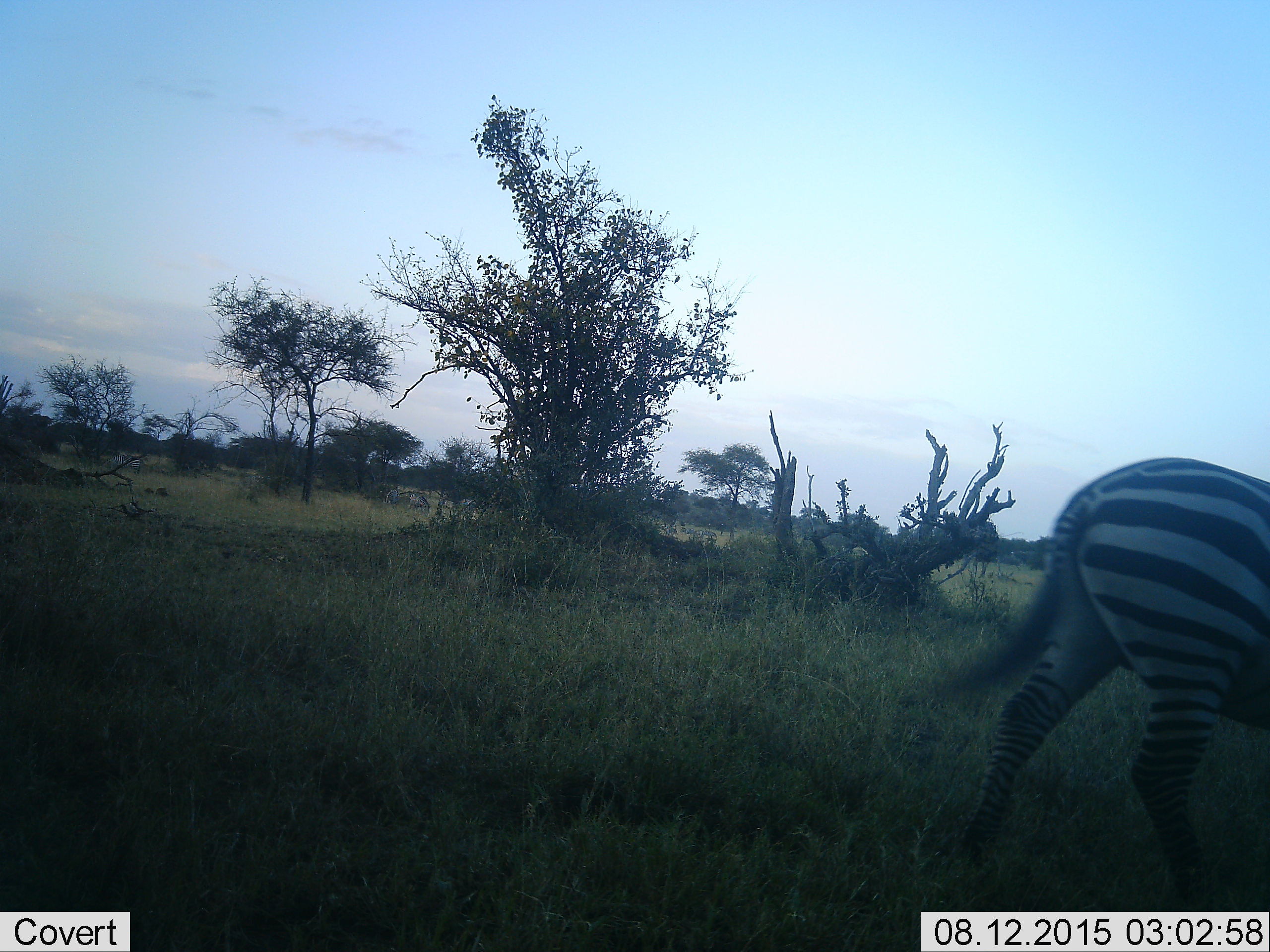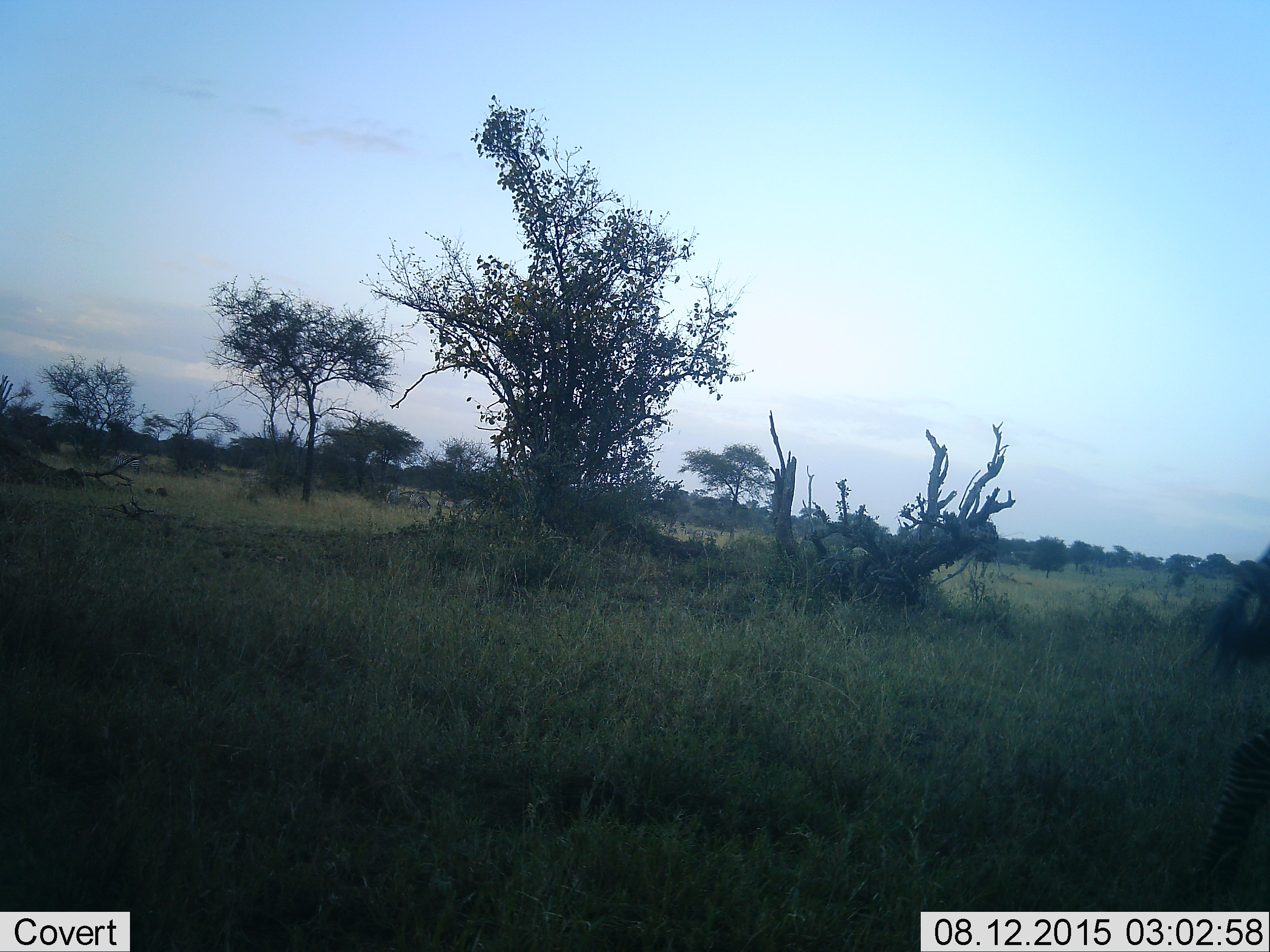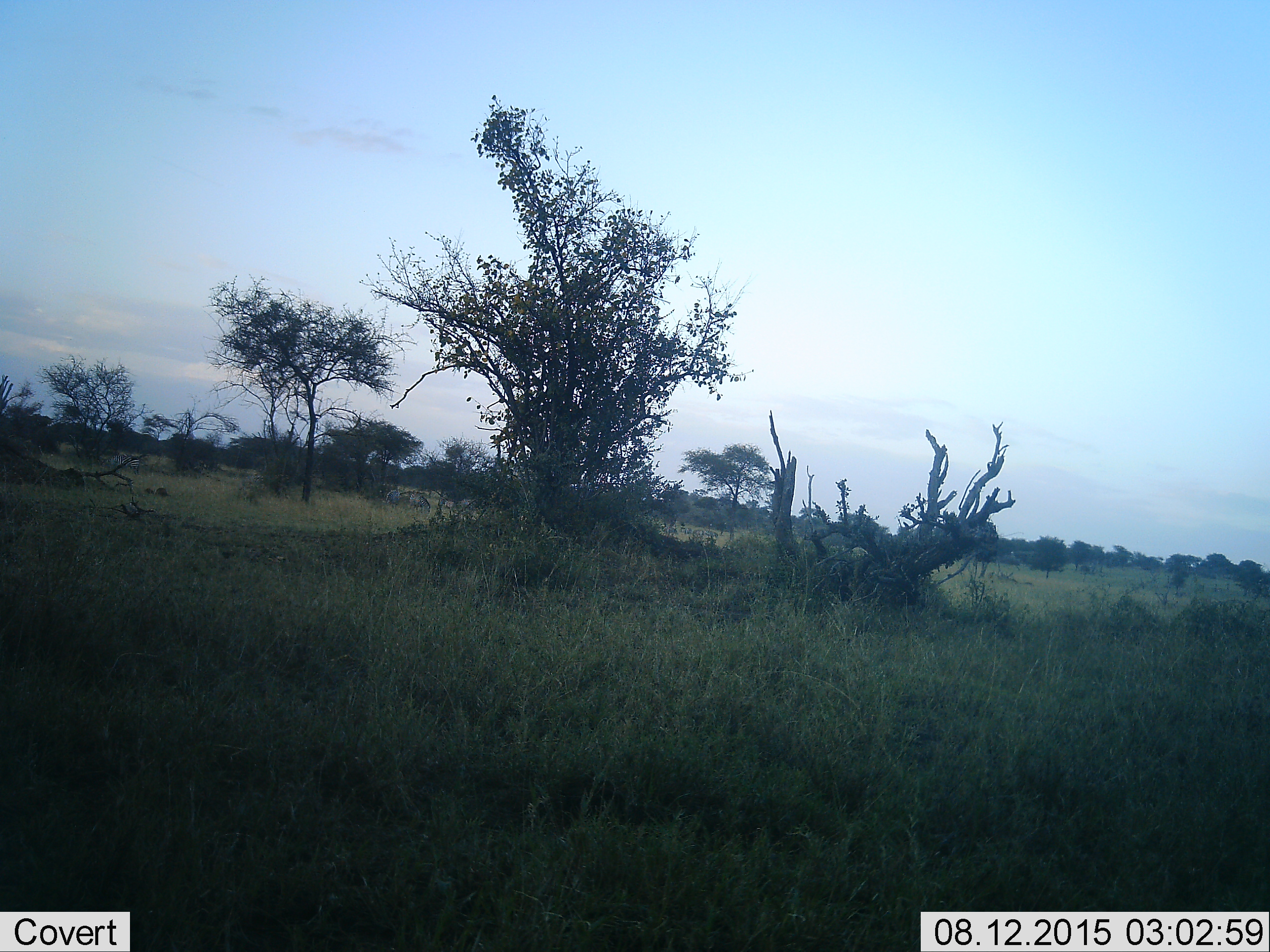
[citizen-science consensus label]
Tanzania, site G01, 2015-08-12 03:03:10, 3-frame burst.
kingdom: Animalia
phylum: Chordata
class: Mammalia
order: Perissodactyla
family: Equidae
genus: Equus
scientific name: Equus quagga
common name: plains zebra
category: zebra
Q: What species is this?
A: Zebra (plains zebra) (Equus quagga).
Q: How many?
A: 1.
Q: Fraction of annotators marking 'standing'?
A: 27%.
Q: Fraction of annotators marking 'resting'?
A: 0%.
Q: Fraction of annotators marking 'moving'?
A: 100%.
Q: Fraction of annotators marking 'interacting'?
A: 0%.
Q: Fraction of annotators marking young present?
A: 0%.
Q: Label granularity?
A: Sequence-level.